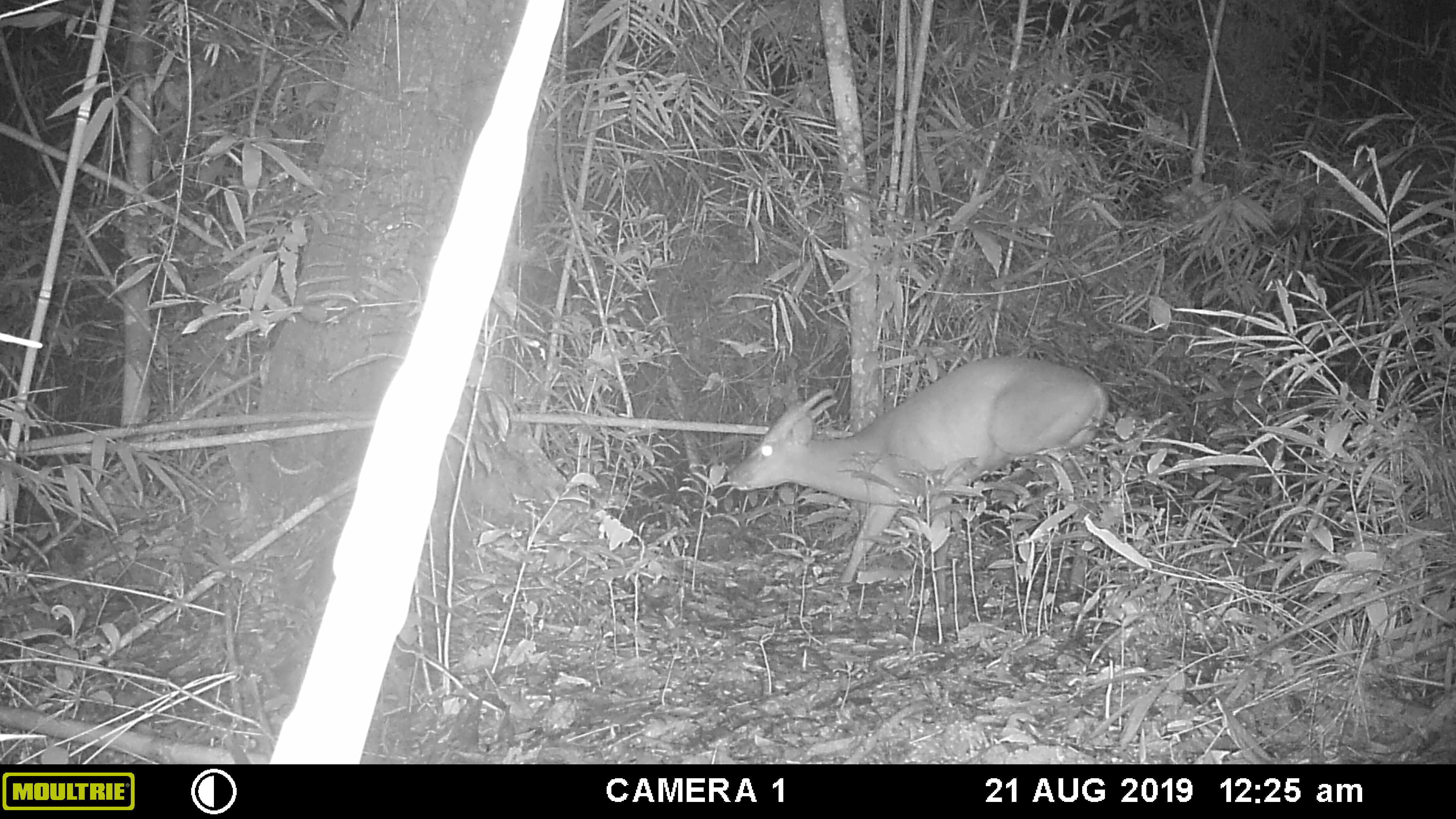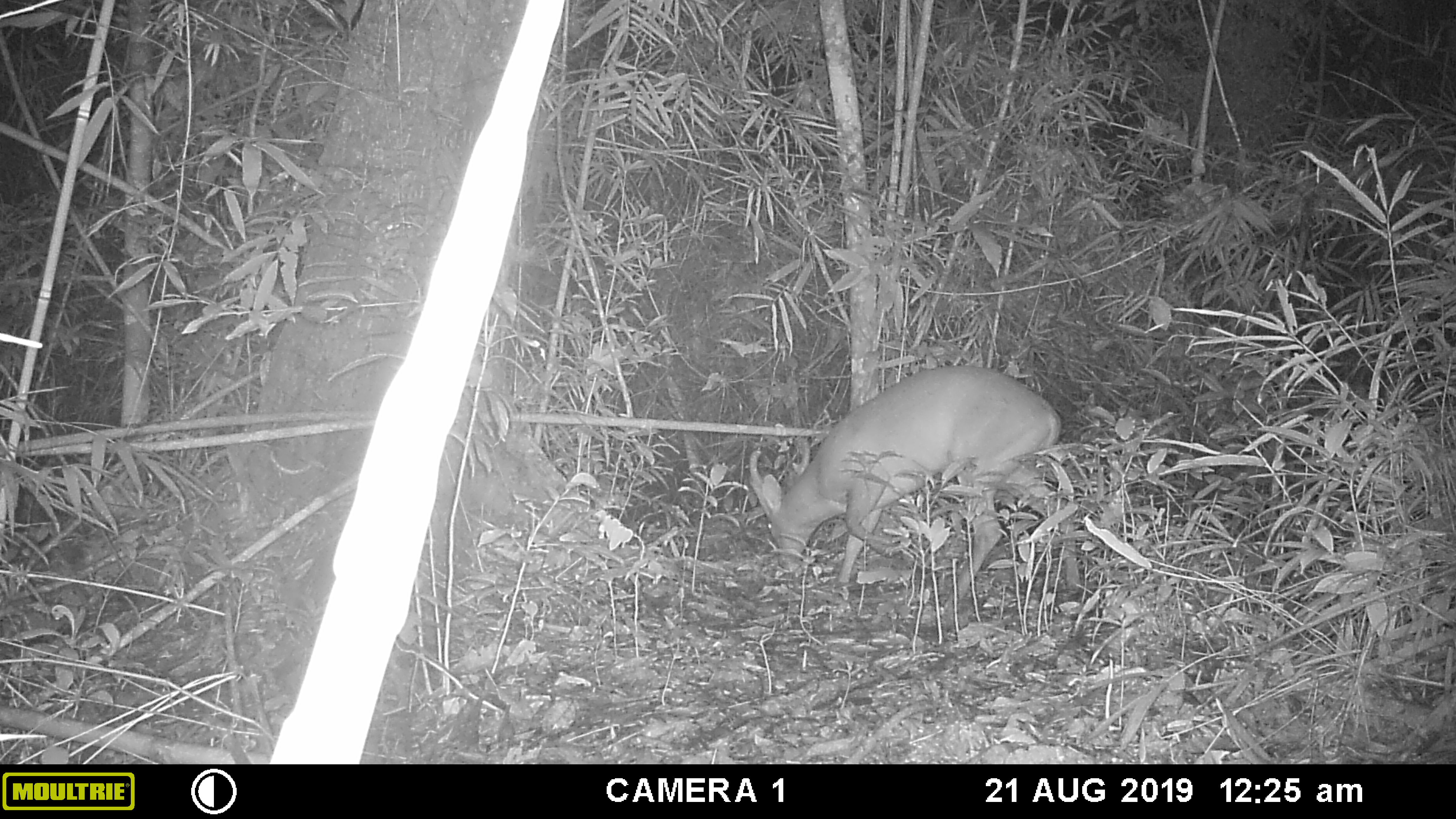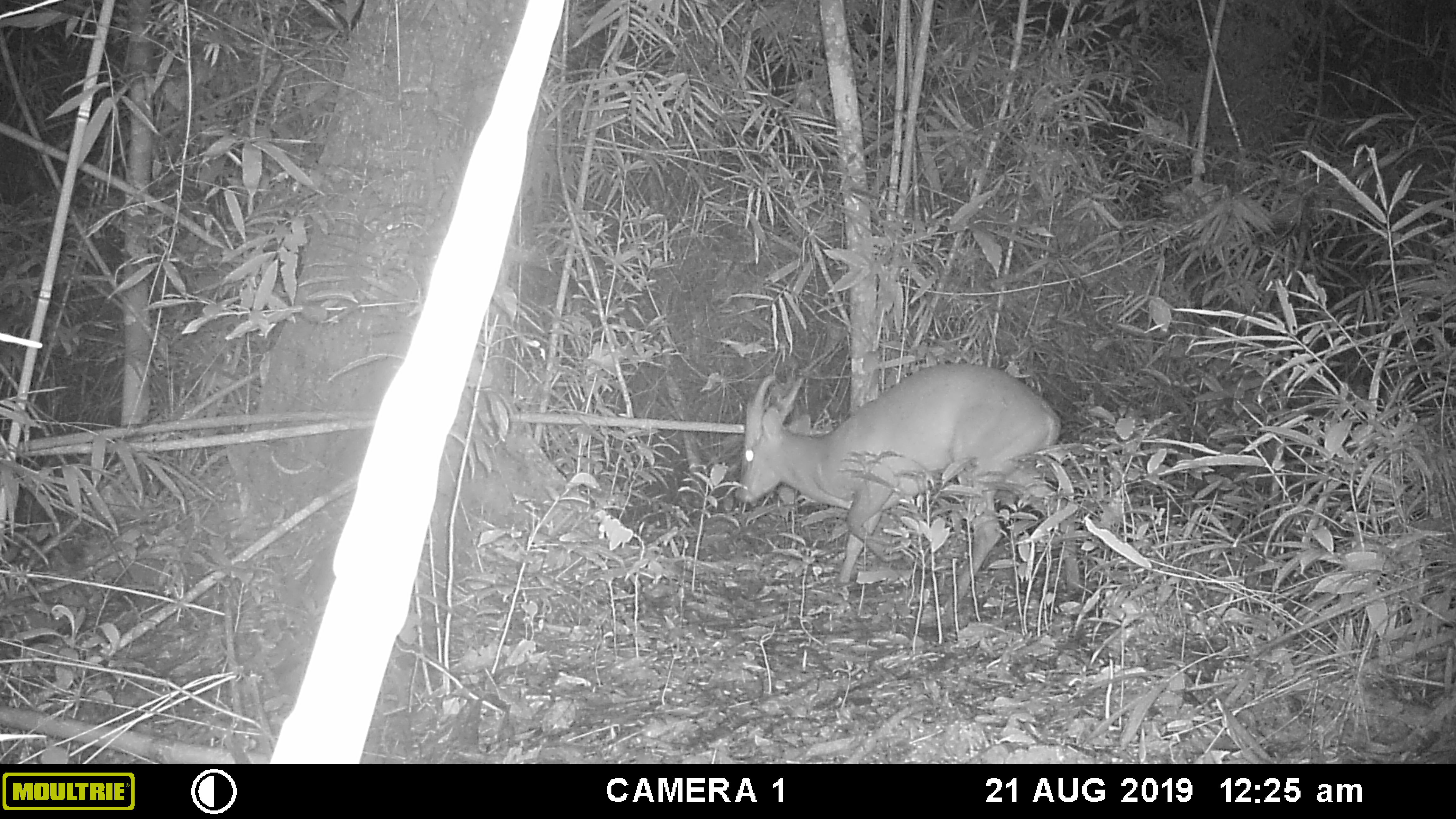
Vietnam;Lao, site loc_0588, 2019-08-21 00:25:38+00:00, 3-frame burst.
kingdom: Animalia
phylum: Chordata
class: Mammalia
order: Artiodactyla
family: Cervidae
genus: Muntiacus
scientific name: Muntiacus muntjak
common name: red muntjac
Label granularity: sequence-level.